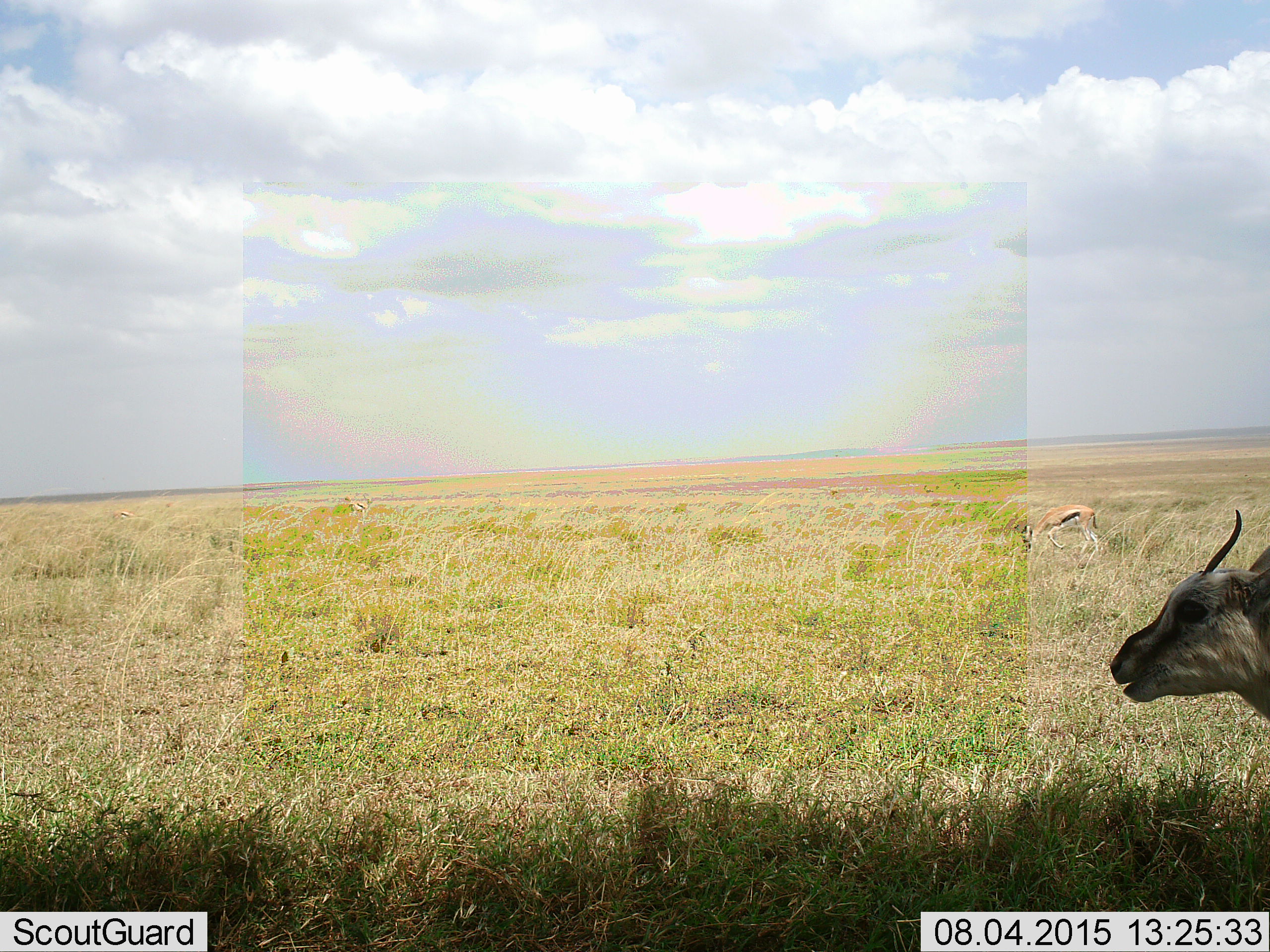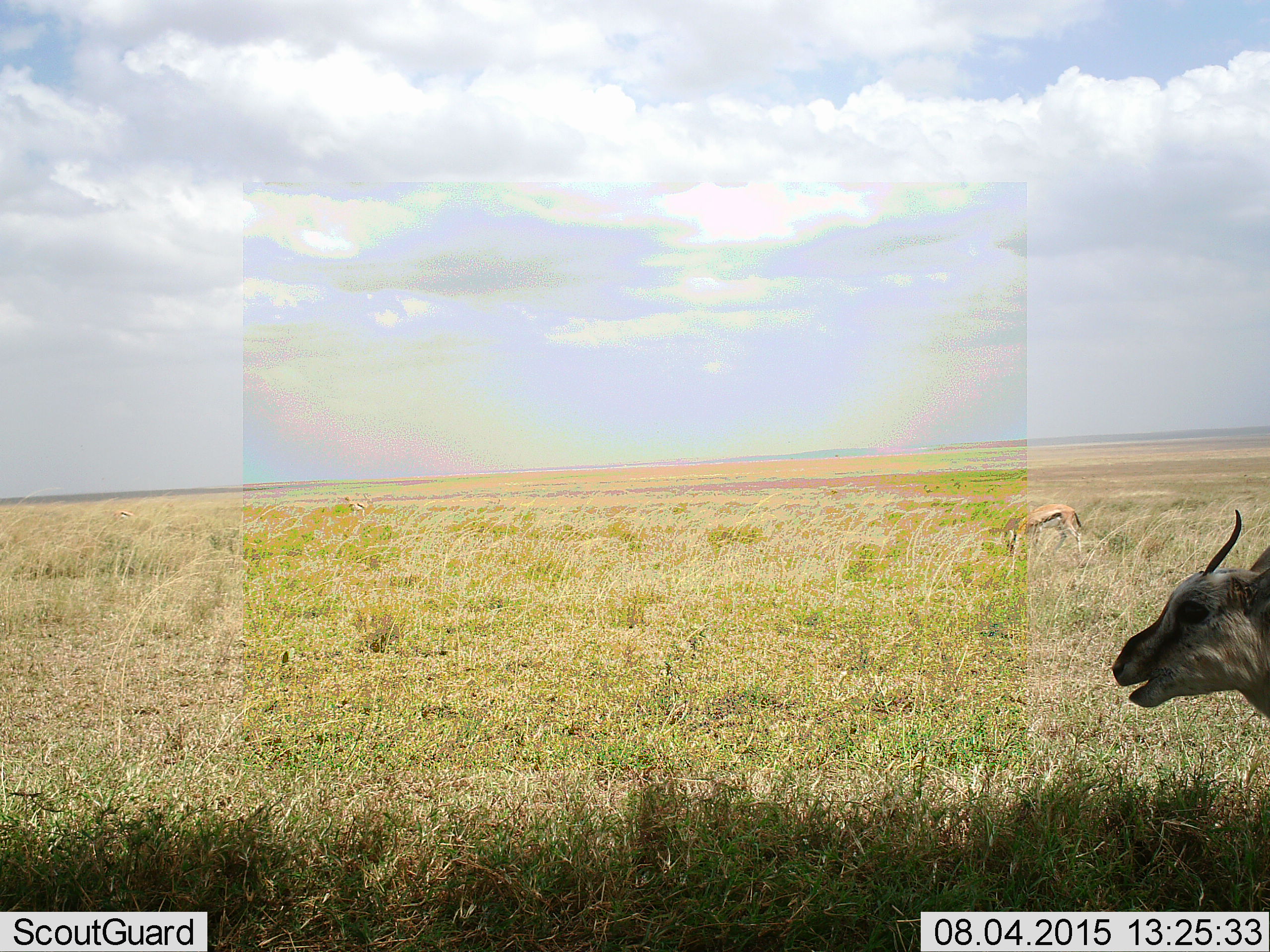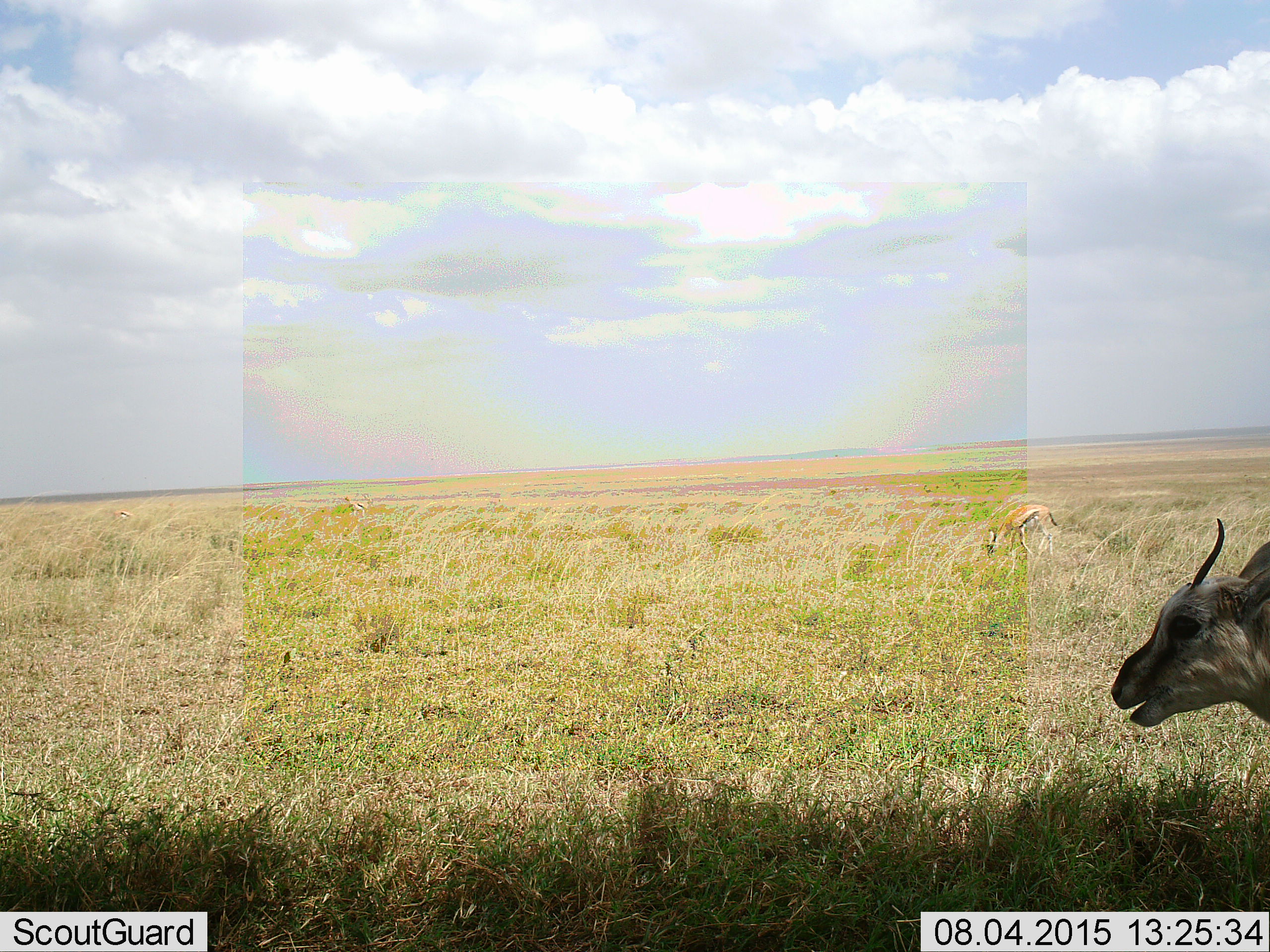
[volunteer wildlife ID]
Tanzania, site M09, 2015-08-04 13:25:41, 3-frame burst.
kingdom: Animalia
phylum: Chordata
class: Mammalia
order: Artiodactyla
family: Bovidae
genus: Eudorcas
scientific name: Eudorcas thomsonii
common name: thomson's gazelle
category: gazellethomsons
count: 4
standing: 67%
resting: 0%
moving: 50%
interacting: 0%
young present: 0%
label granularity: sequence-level